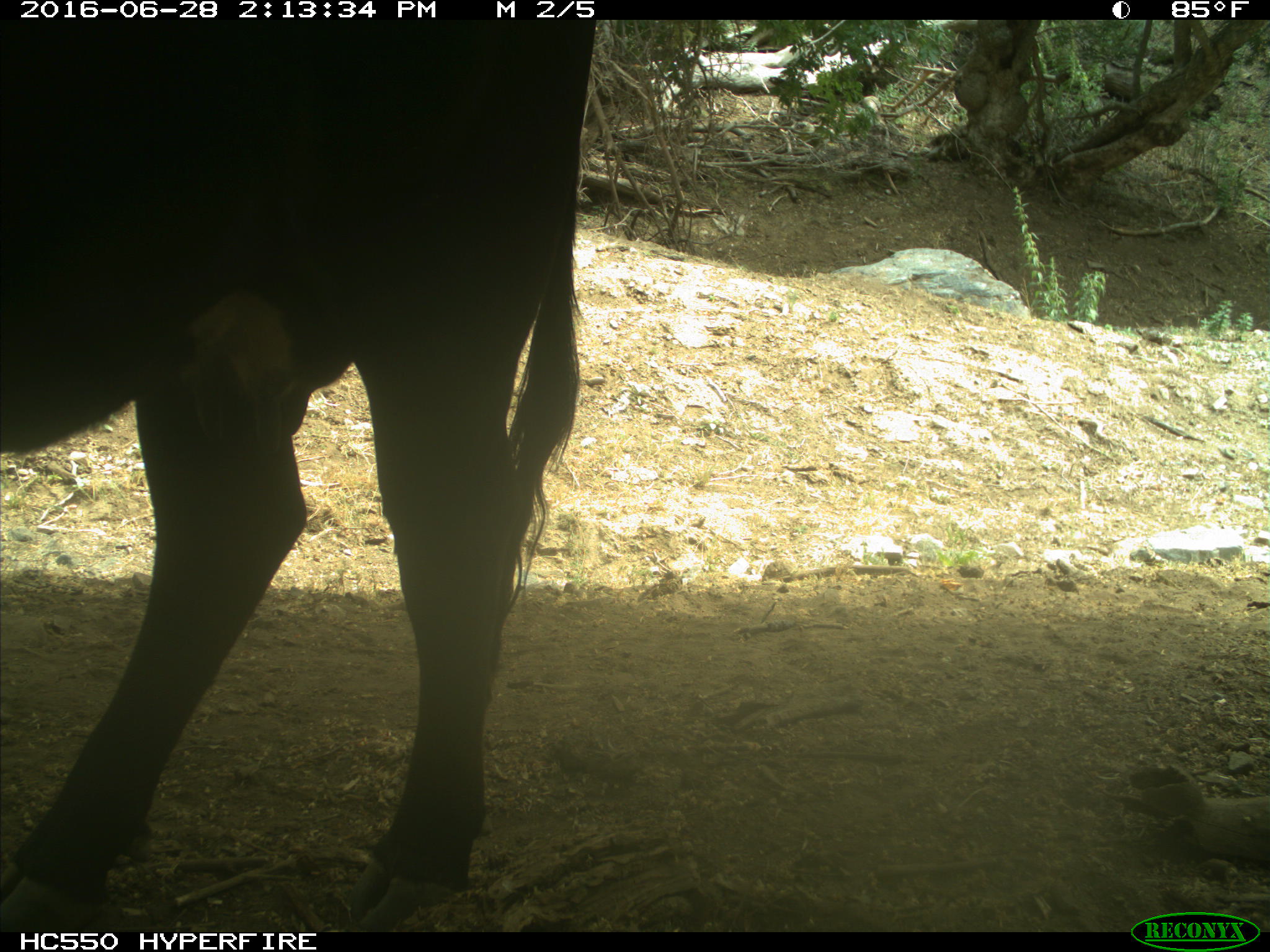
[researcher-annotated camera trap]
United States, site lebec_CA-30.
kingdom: Animalia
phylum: Chordata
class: Mammalia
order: Artiodactyla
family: Bovidae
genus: Bos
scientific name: Bos taurus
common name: domestic cow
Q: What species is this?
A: Bos taurus (domestic cow).